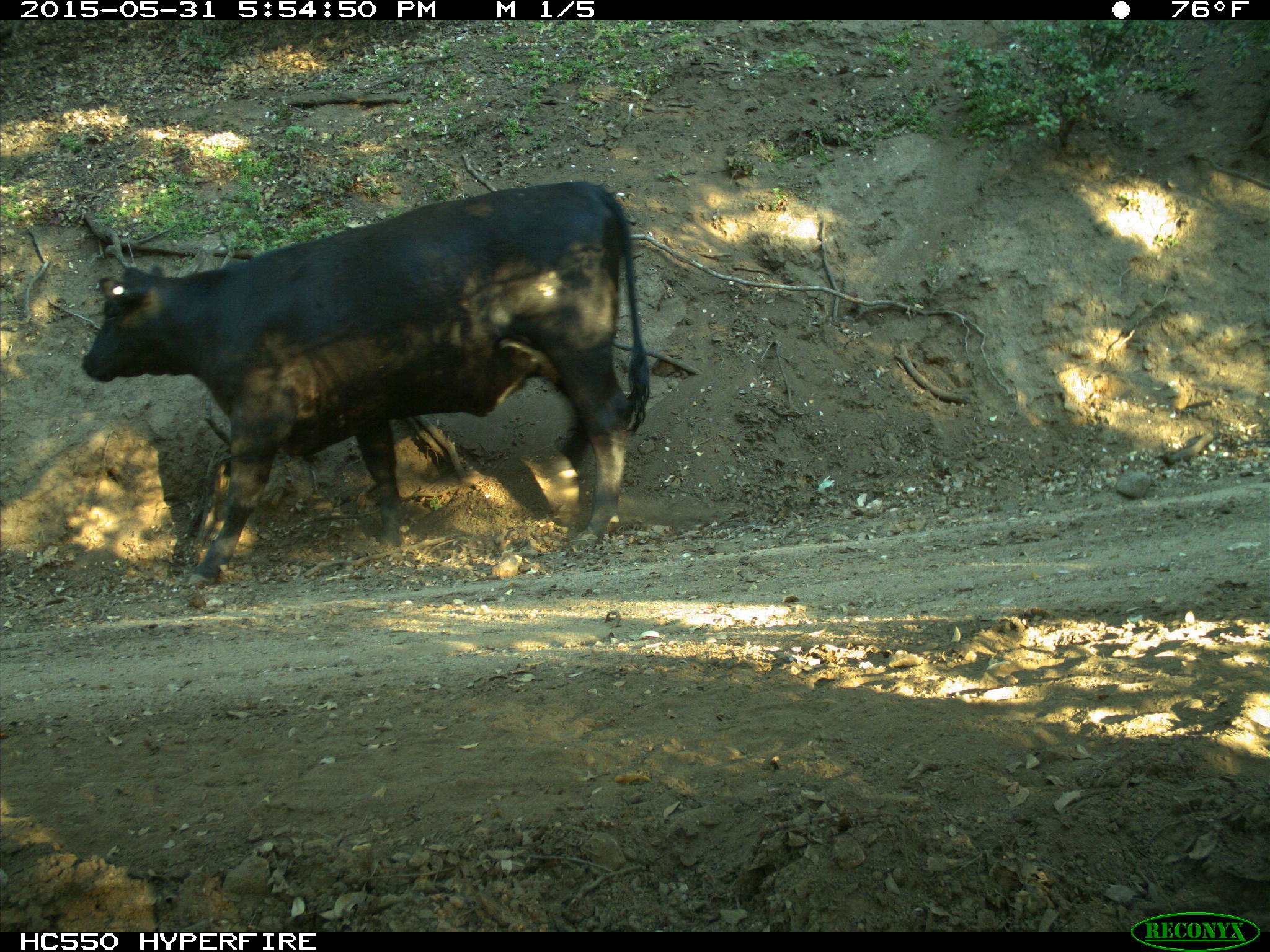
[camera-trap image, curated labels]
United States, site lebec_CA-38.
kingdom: Animalia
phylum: Chordata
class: Mammalia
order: Artiodactyla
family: Bovidae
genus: Bos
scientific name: Bos taurus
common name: domestic cow